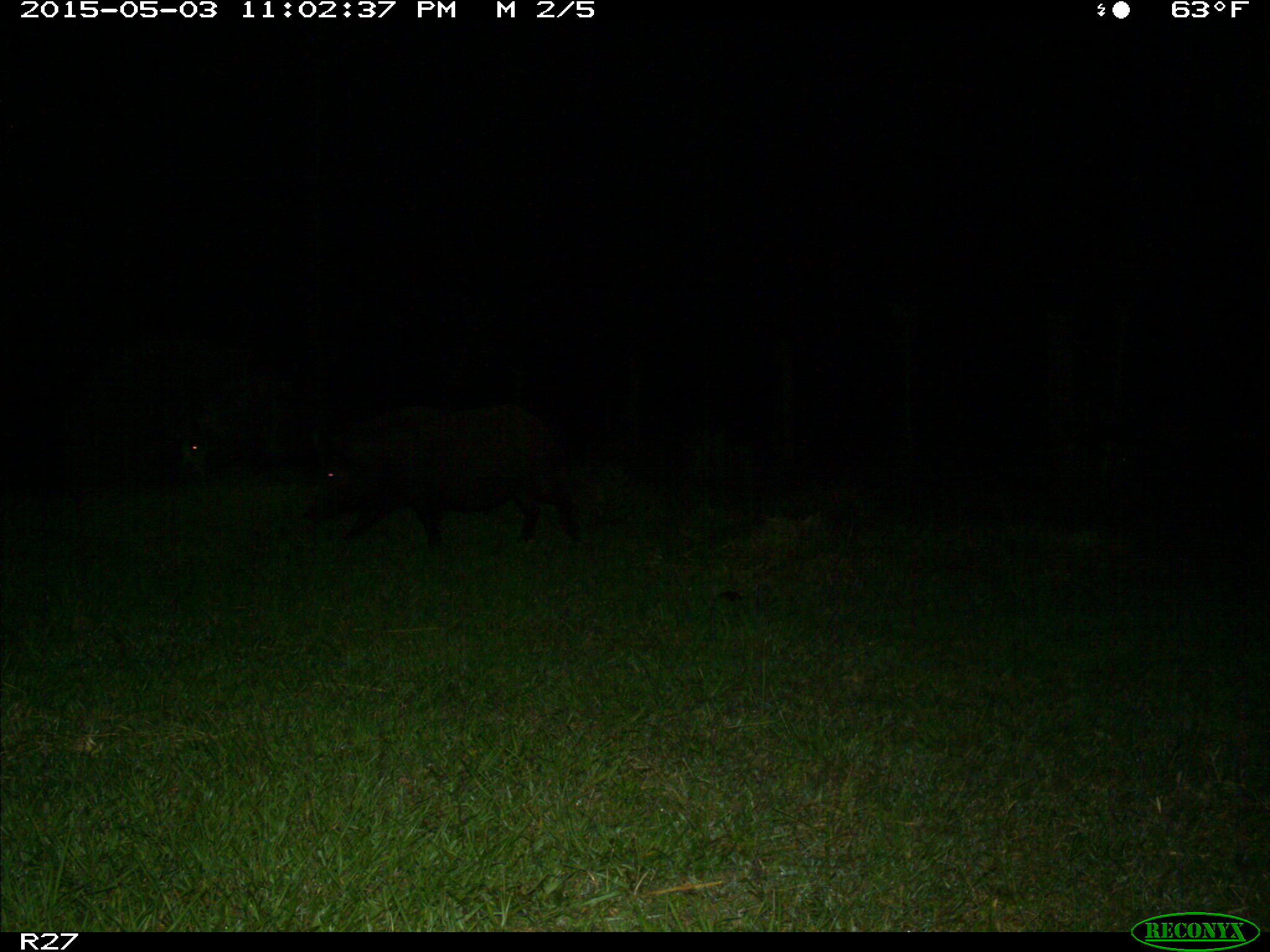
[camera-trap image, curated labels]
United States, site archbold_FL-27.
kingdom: Animalia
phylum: Chordata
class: Mammalia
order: Artiodactyla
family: Suidae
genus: Sus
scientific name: Sus scrofa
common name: wild boar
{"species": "Sus scrofa (wild boar)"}